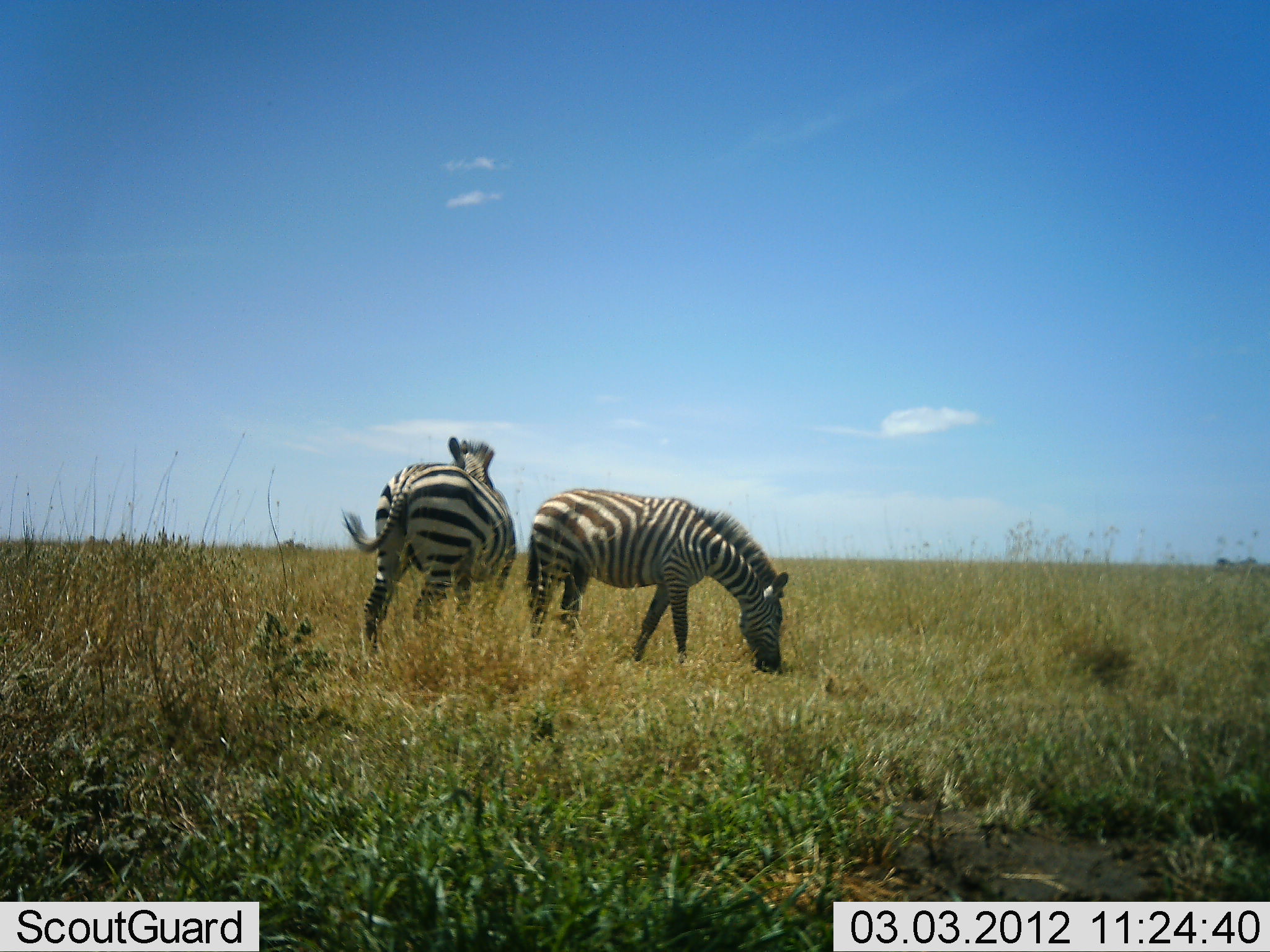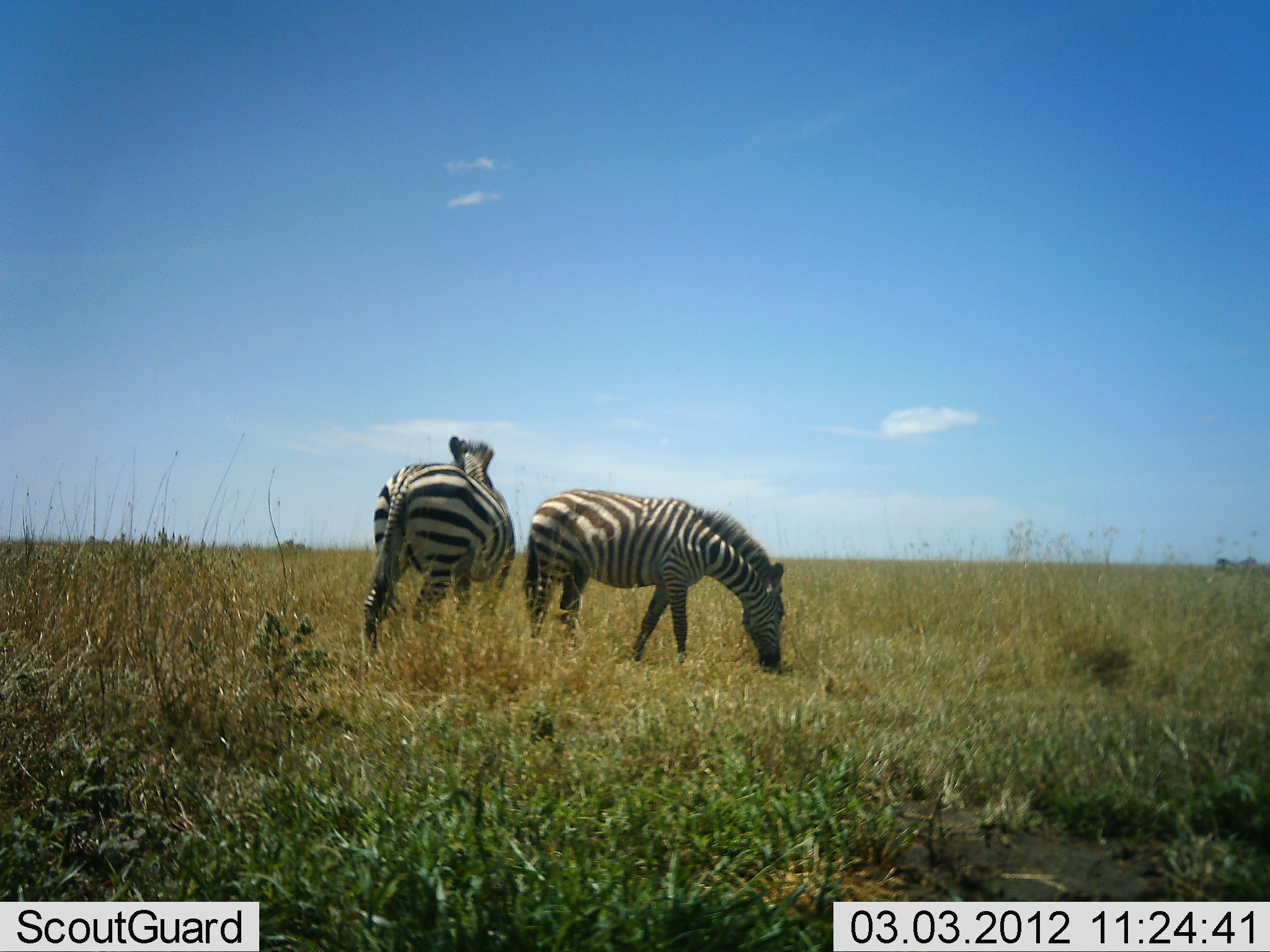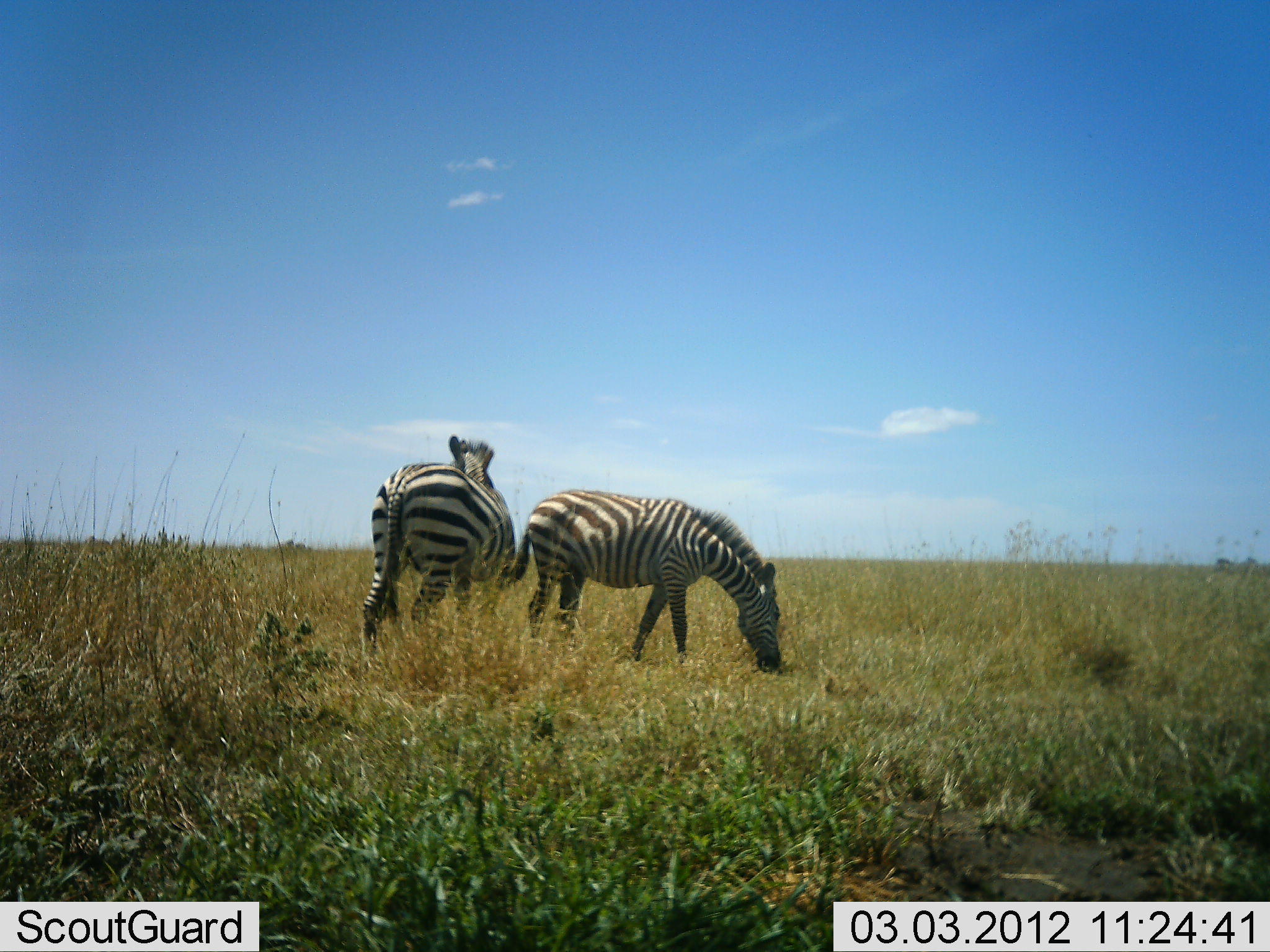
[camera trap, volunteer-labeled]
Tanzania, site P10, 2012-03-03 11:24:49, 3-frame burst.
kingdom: Animalia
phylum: Chordata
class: Mammalia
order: Perissodactyla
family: Equidae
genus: Equus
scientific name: Equus quagga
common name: plains zebra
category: zebra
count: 2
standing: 69%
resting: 6%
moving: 0%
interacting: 0%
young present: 0%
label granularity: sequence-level